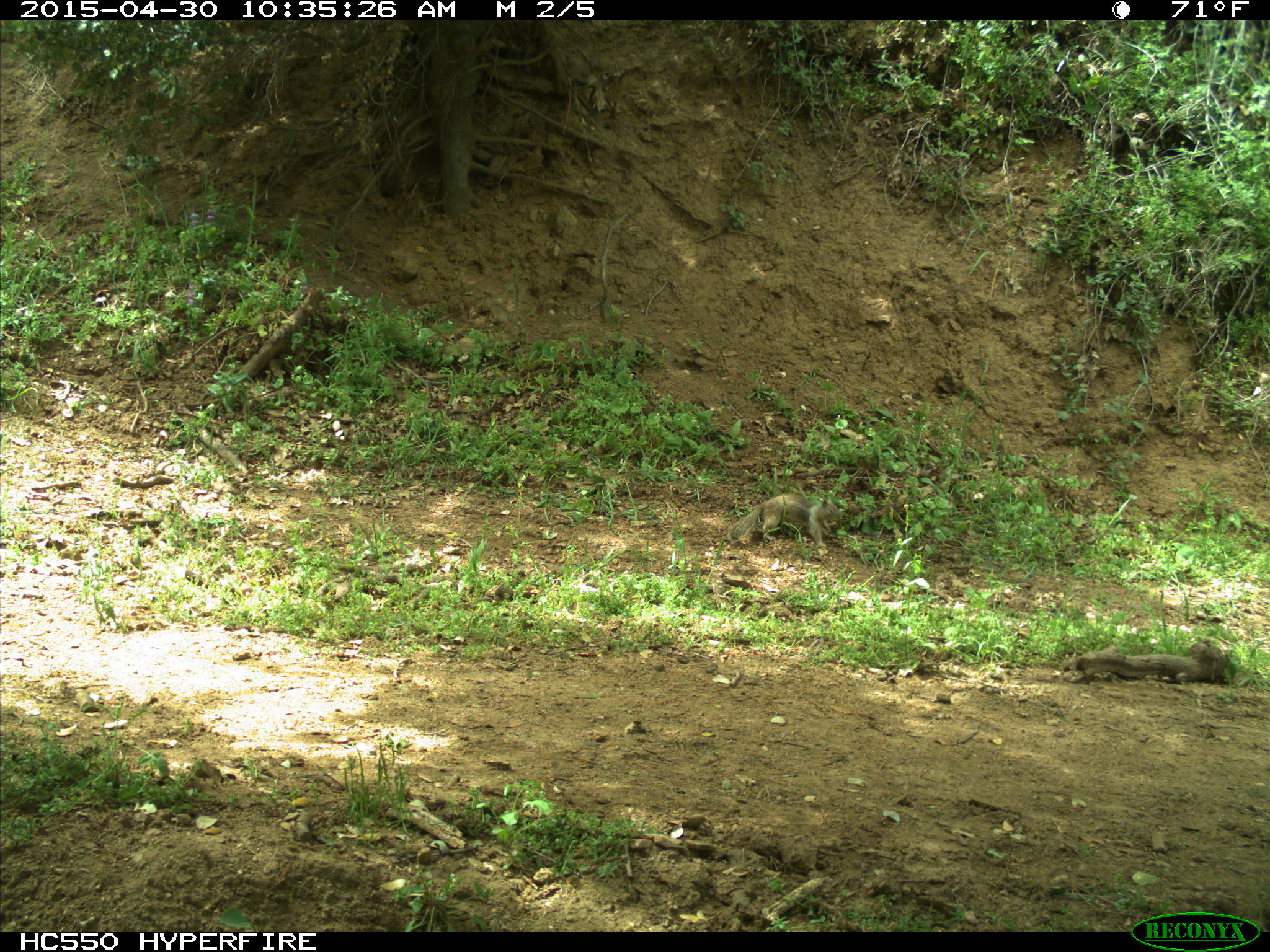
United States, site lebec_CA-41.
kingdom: Animalia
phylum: Chordata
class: Mammalia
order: Rodentia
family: Sciuridae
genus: Otospermophilus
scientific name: Otospermophilus beecheyi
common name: california ground squirrel